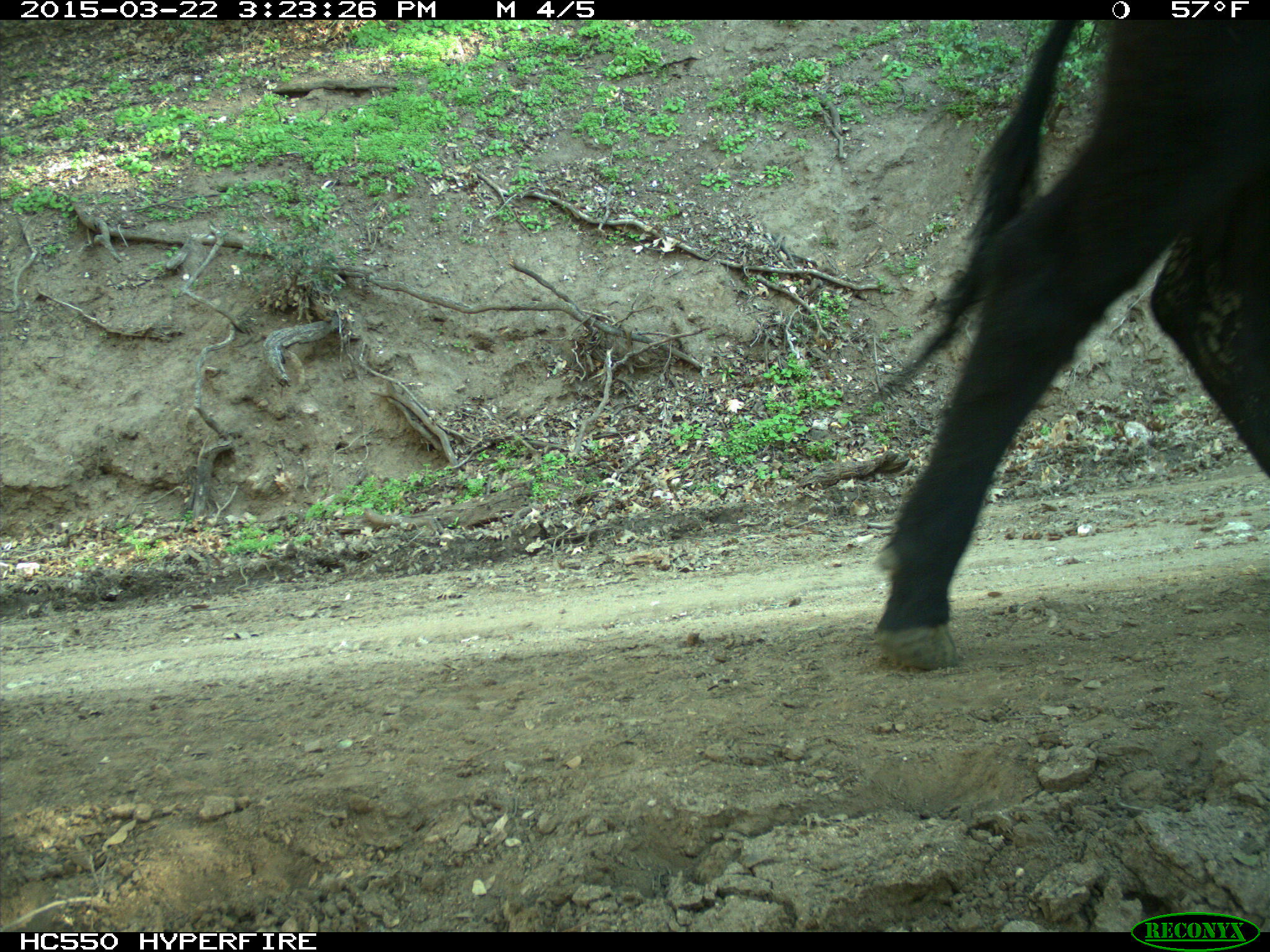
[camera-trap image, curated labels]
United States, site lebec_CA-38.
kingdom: Animalia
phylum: Chordata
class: Mammalia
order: Artiodactyla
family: Bovidae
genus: Bos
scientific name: Bos taurus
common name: domestic cow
Bos taurus (domestic cow).